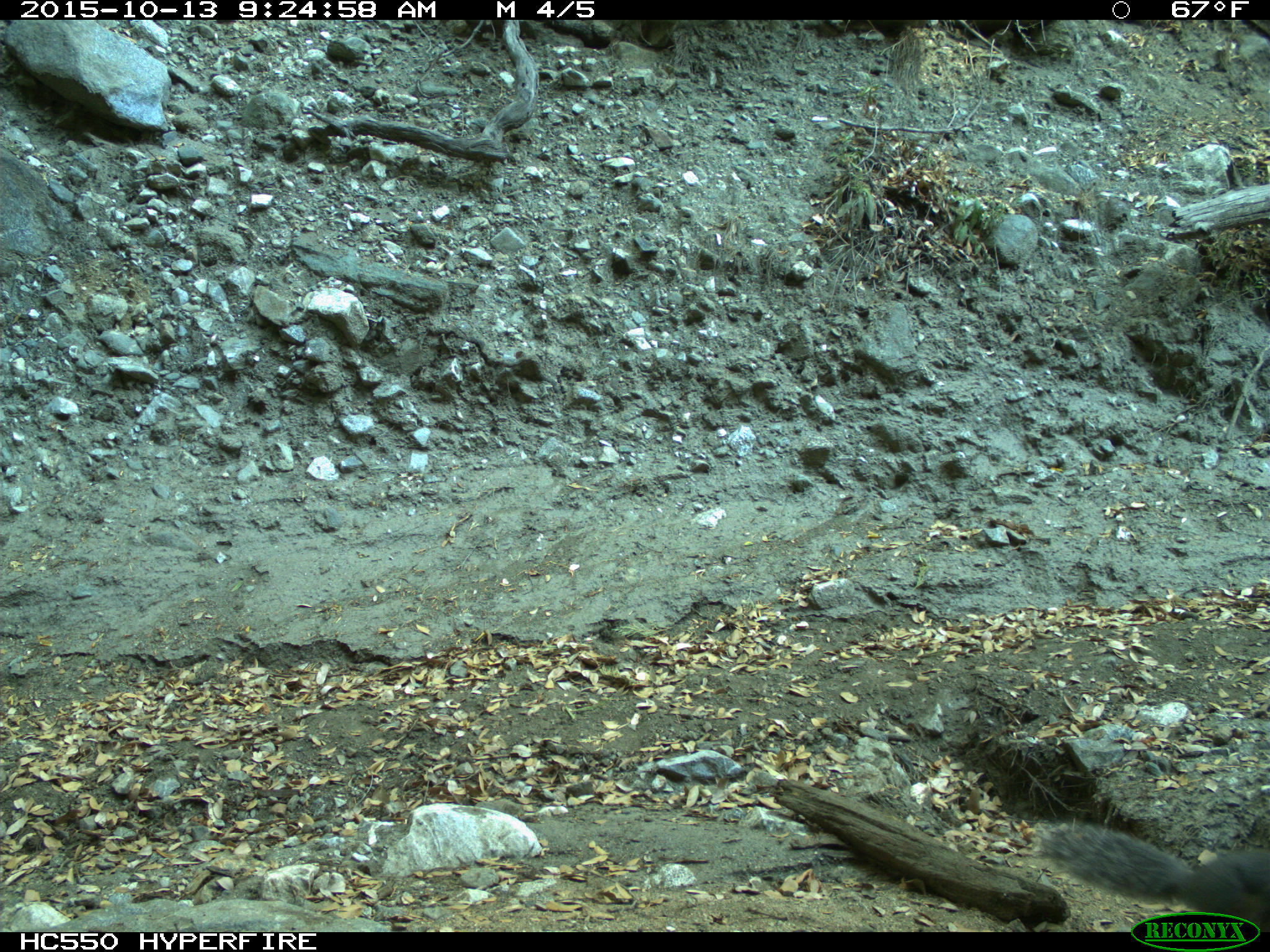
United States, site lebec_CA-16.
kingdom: Animalia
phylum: Chordata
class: Mammalia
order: Rodentia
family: Sciuridae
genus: Sciurus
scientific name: Sciurus carolinensis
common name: eastern gray squirrel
Sciurus carolinensis (eastern gray squirrel).